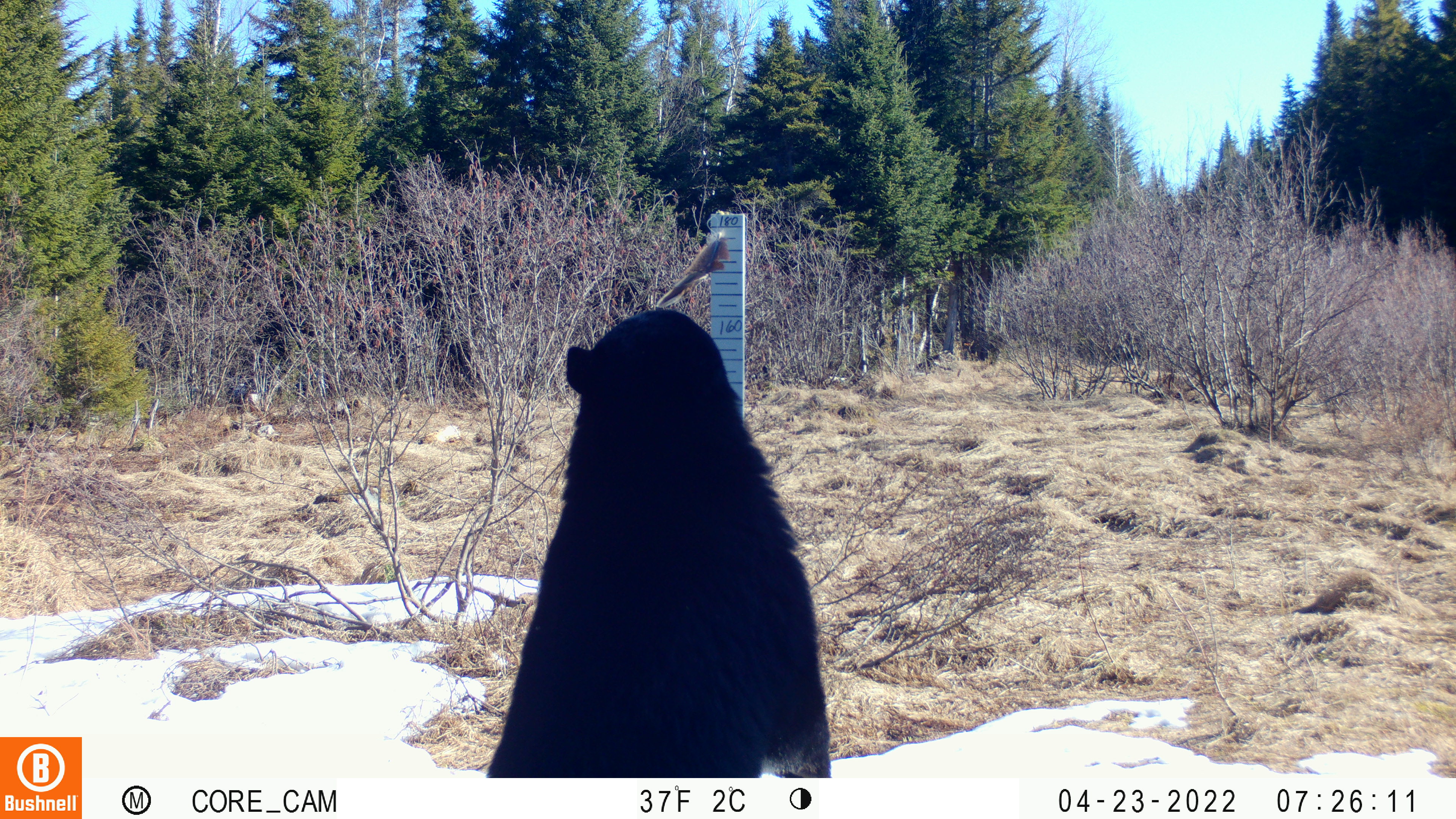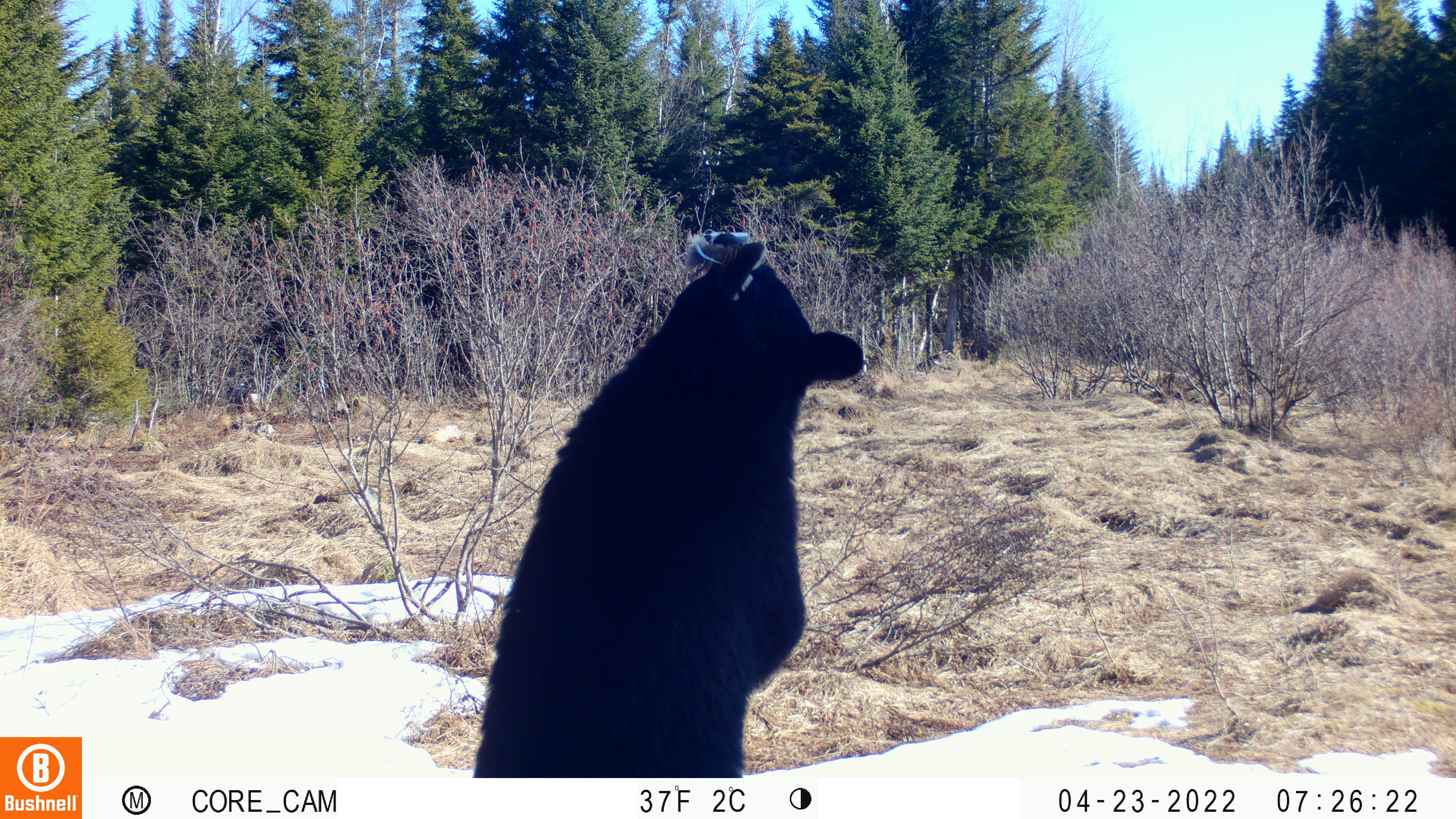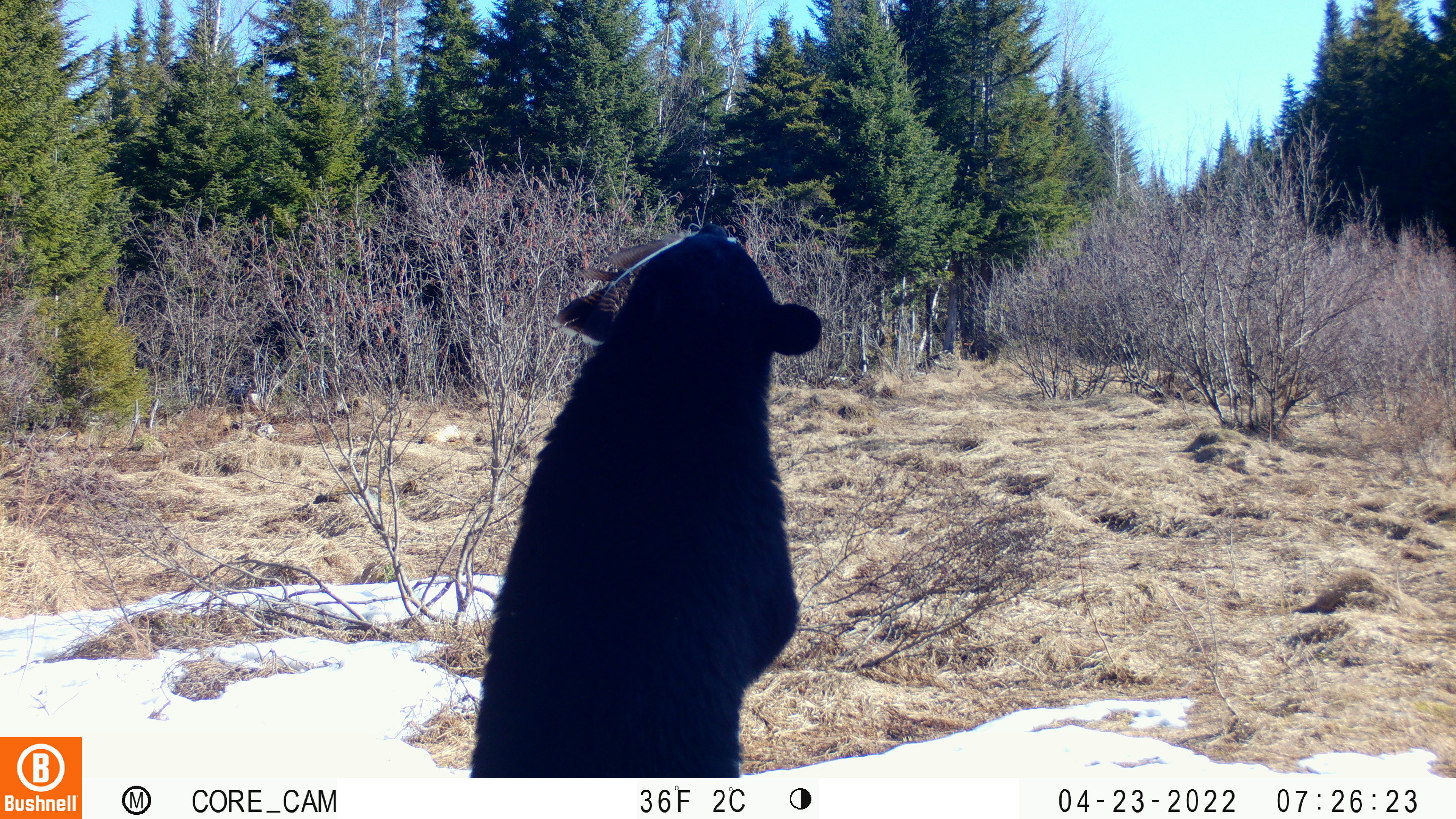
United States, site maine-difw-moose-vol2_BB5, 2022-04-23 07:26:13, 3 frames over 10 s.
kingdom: Animalia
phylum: Chordata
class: Mammalia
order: Carnivora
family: Ursidae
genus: Ursus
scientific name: Ursus americanus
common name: black bear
Black bear (Ursus americanus).